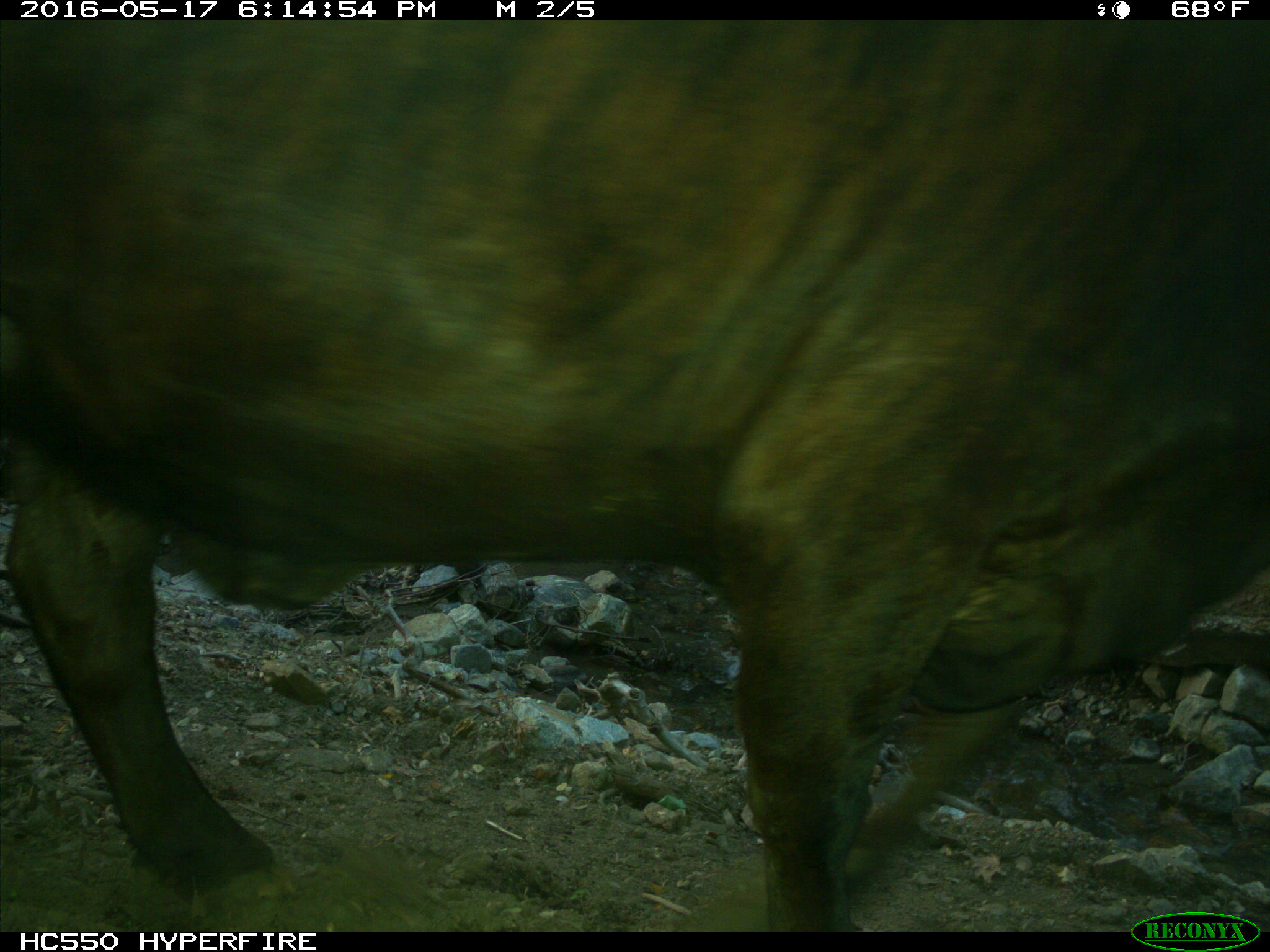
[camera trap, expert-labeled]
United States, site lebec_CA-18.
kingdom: Animalia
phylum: Chordata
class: Mammalia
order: Artiodactyla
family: Bovidae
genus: Bos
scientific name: Bos taurus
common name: domestic cow